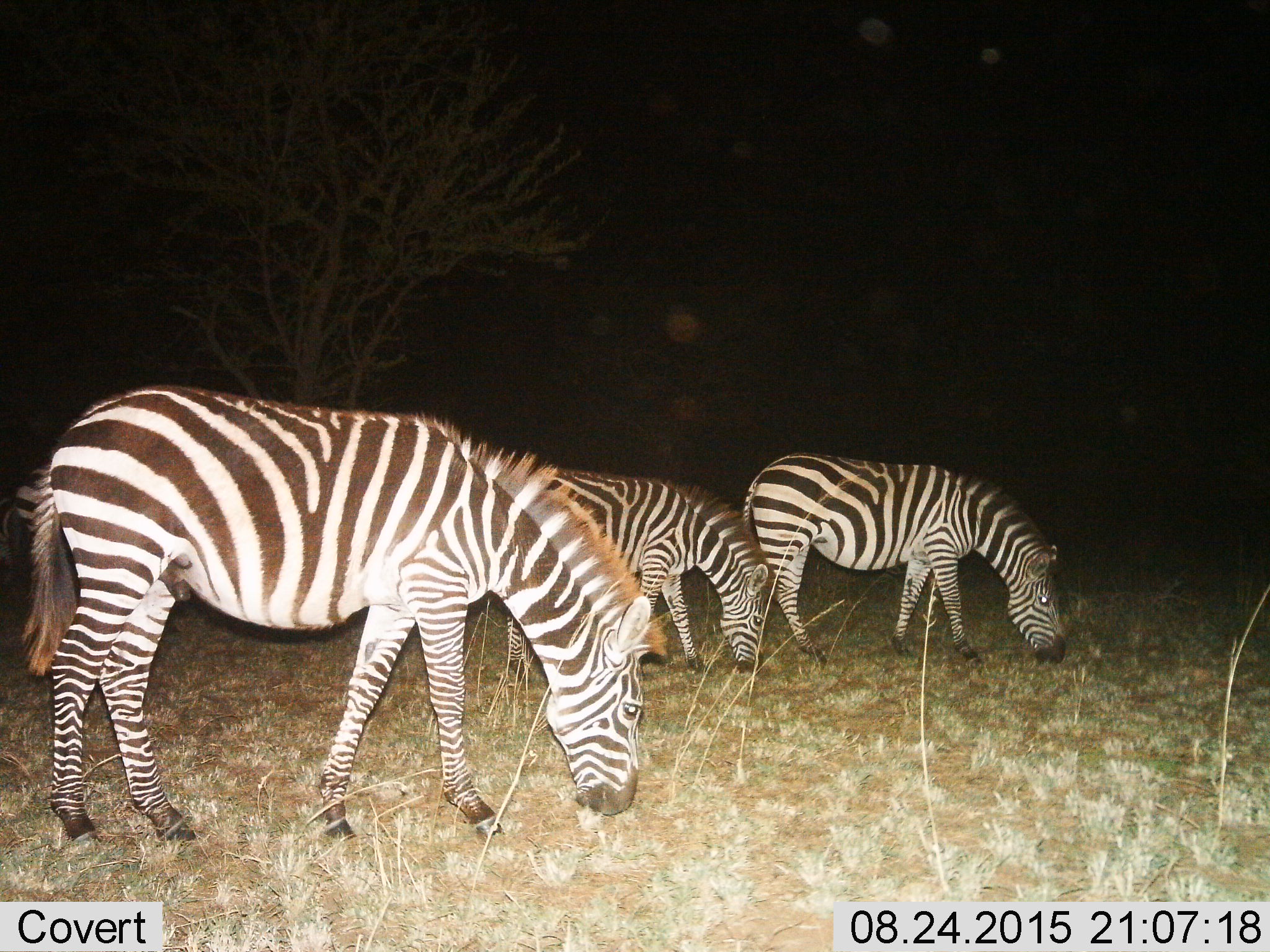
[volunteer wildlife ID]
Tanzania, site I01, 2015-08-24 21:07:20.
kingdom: Animalia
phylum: Chordata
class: Mammalia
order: Perissodactyla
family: Equidae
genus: Equus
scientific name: Equus quagga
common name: plains zebra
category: zebra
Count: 3.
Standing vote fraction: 0%.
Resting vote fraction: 0%.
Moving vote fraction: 0%.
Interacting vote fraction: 0%.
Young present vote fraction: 10%.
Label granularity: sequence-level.